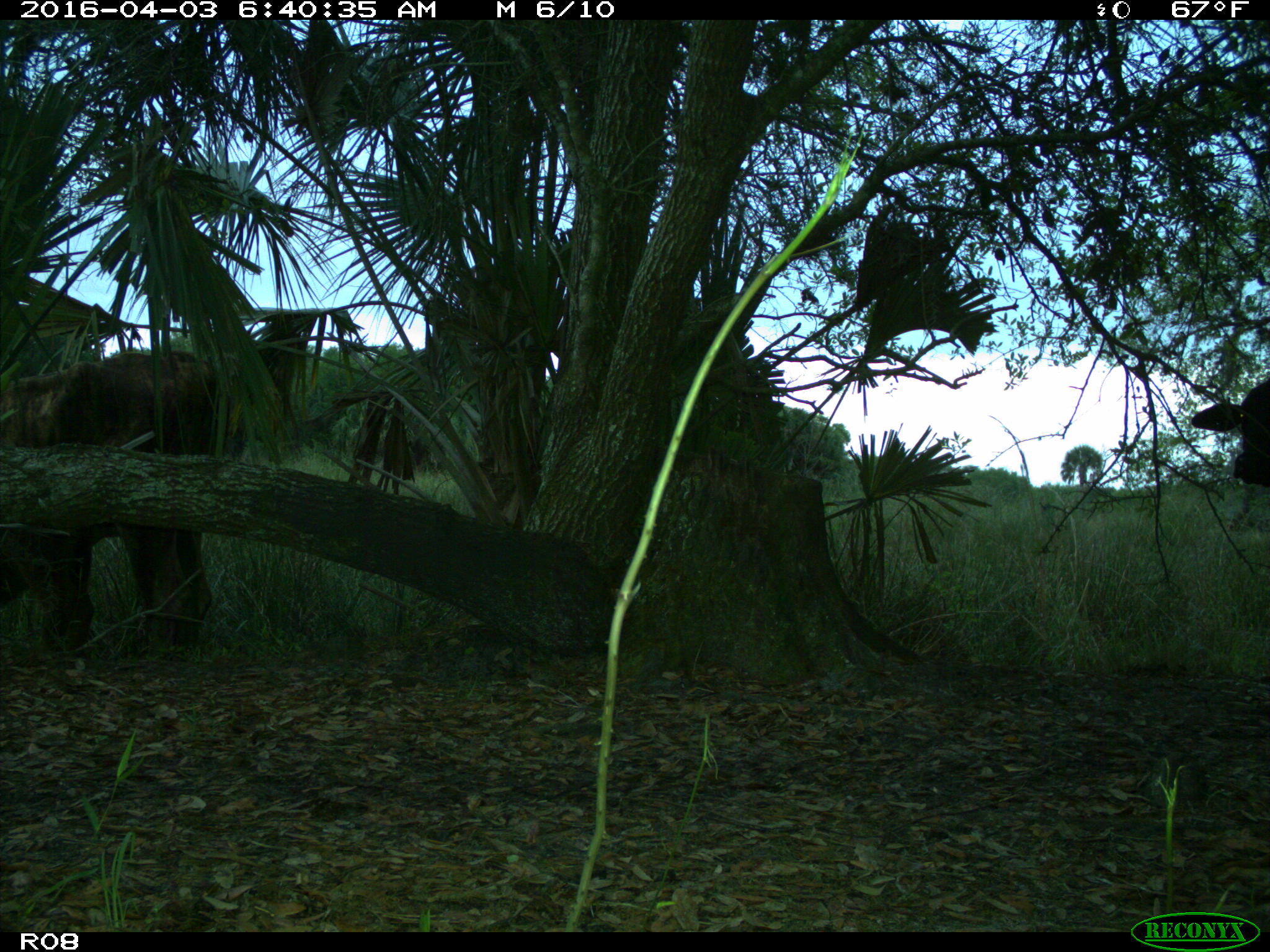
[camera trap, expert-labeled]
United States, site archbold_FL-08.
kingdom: Animalia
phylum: Chordata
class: Mammalia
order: Artiodactyla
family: Bovidae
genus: Bos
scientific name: Bos taurus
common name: domestic cow